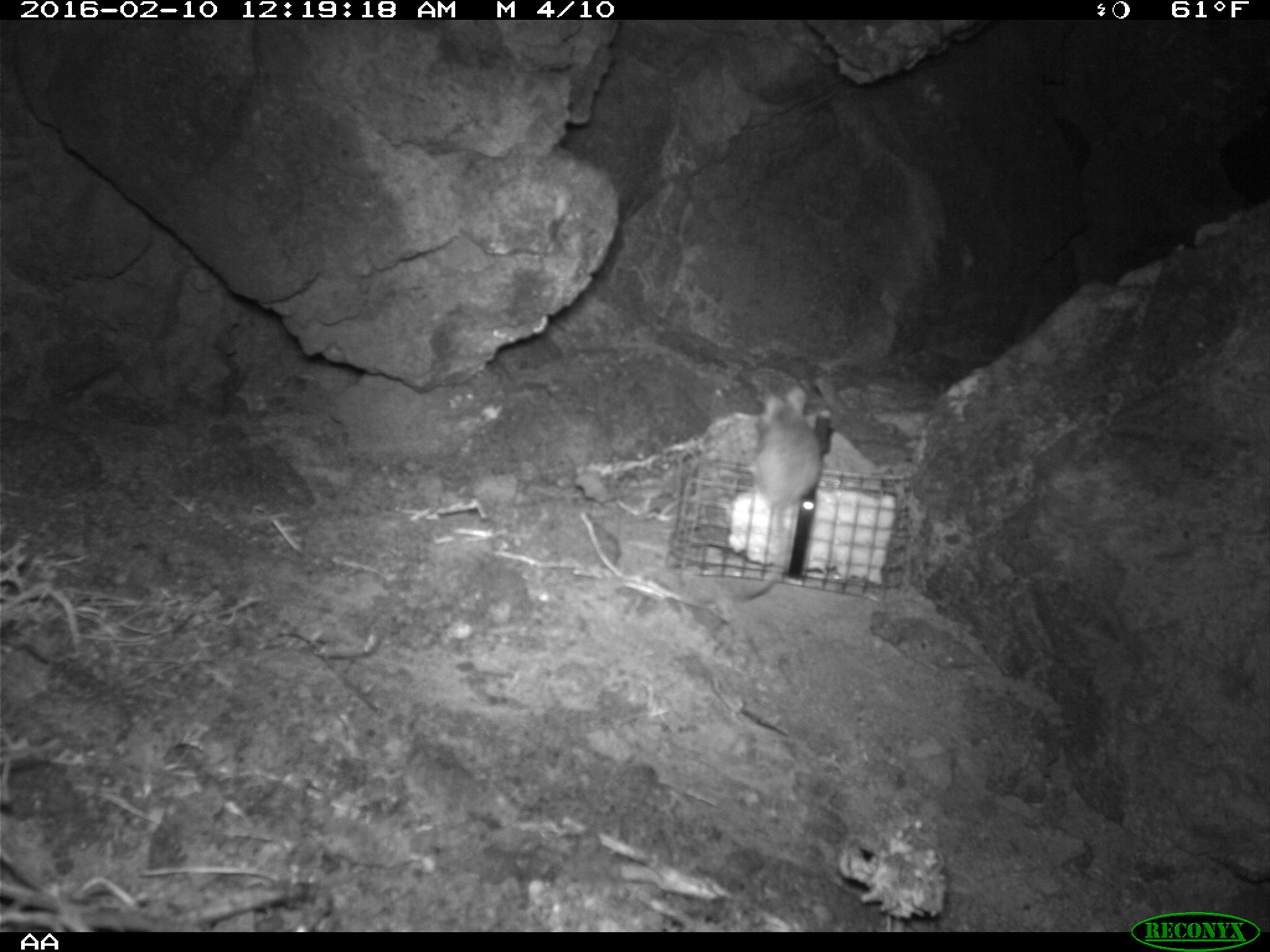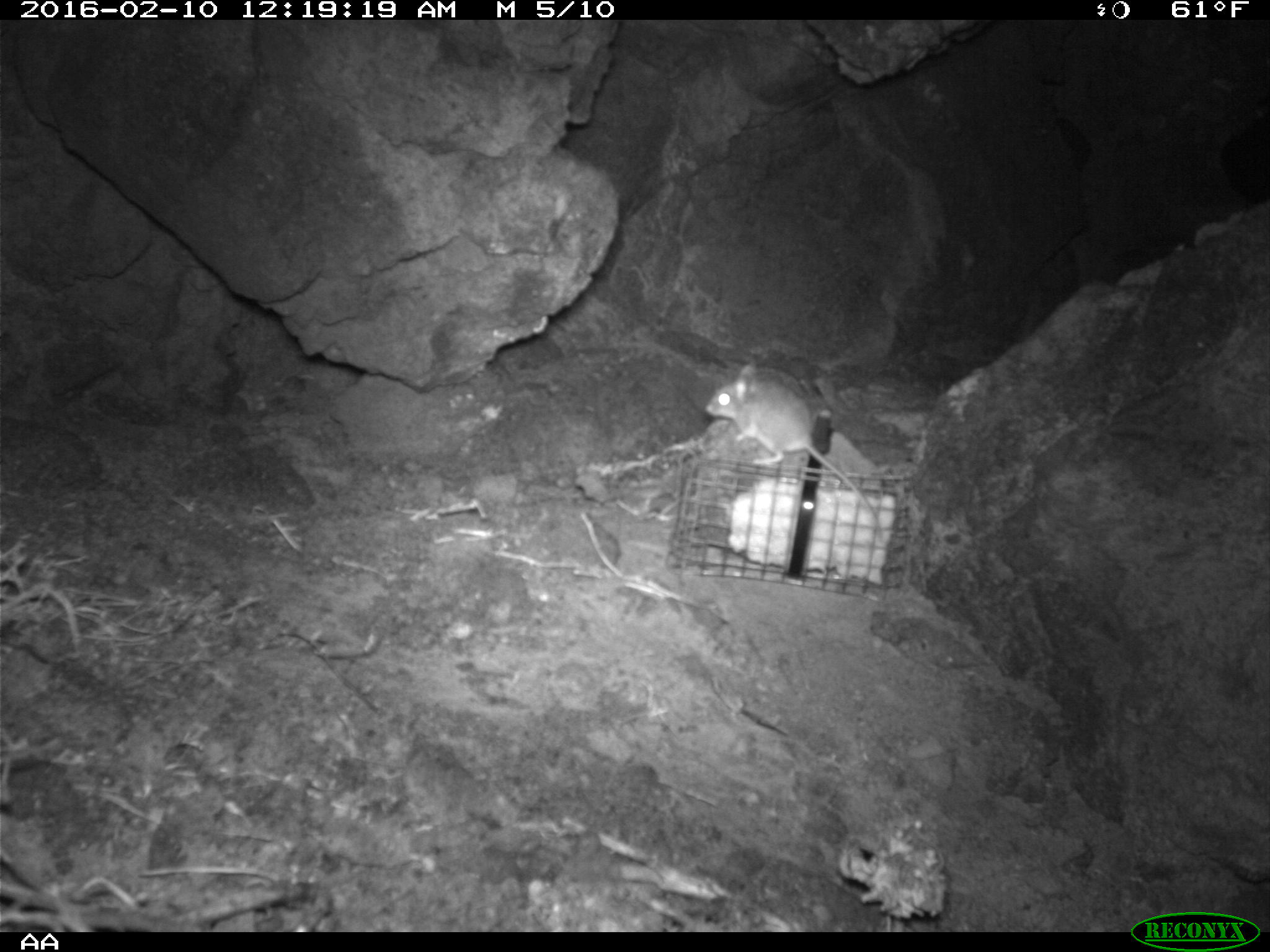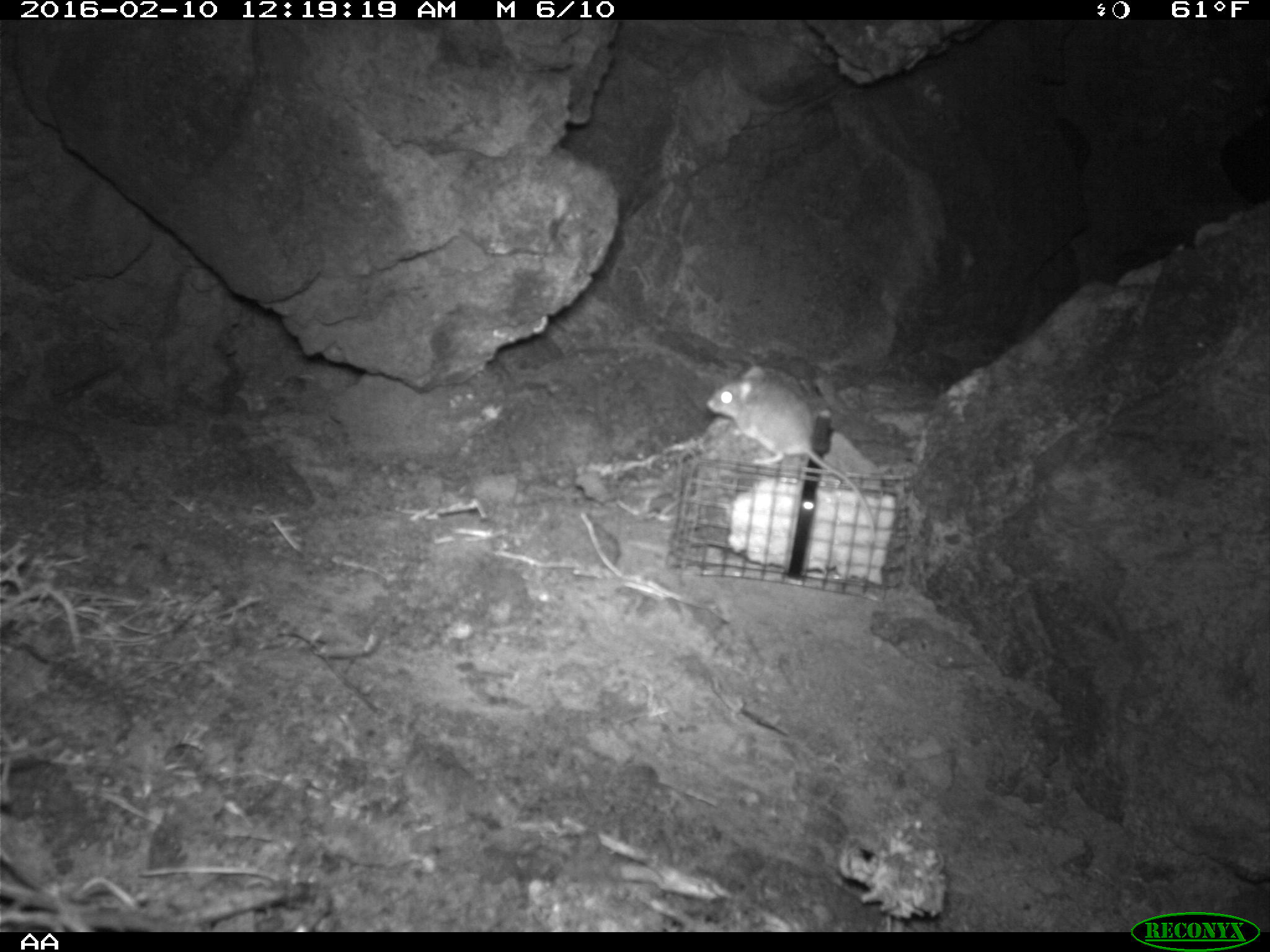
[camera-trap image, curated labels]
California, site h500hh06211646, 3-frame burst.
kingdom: Animalia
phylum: Chordata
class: Mammalia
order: Rodentia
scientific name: Rodentia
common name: rodent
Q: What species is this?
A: Rodent (Rodentia).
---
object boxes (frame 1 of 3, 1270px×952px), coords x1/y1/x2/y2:
rodent: 726/386/820/601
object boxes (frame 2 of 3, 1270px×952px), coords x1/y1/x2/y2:
rodent: 704/365/883/539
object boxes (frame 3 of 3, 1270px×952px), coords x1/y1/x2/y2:
rodent: 705/364/877/539